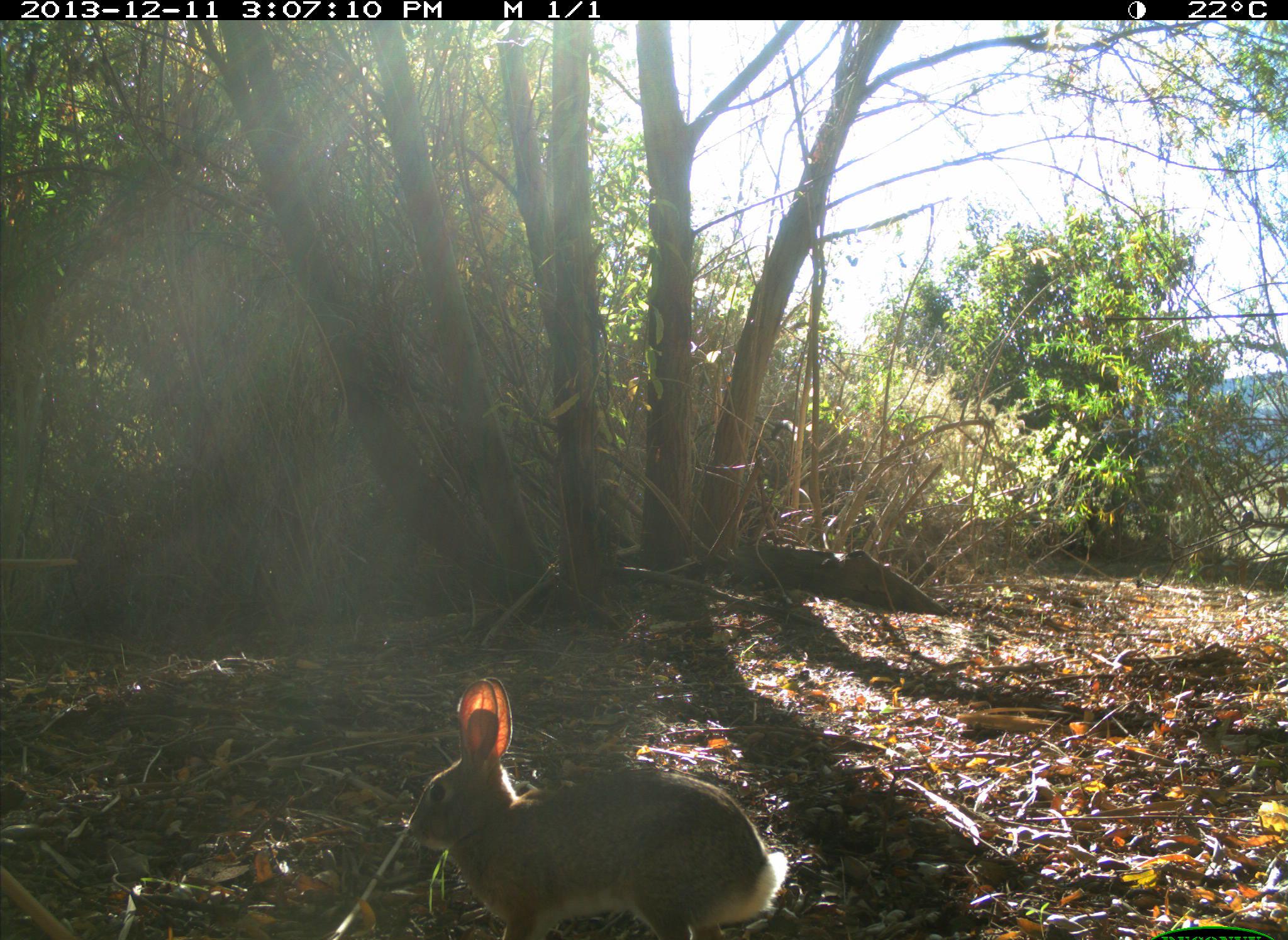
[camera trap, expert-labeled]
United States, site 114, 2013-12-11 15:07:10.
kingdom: Animalia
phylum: Chordata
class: Mammalia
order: Lagomorpha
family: Leporidae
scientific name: Leporidae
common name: rabbits and hares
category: rabbit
Rabbit (rabbits and hares) (Leporidae).